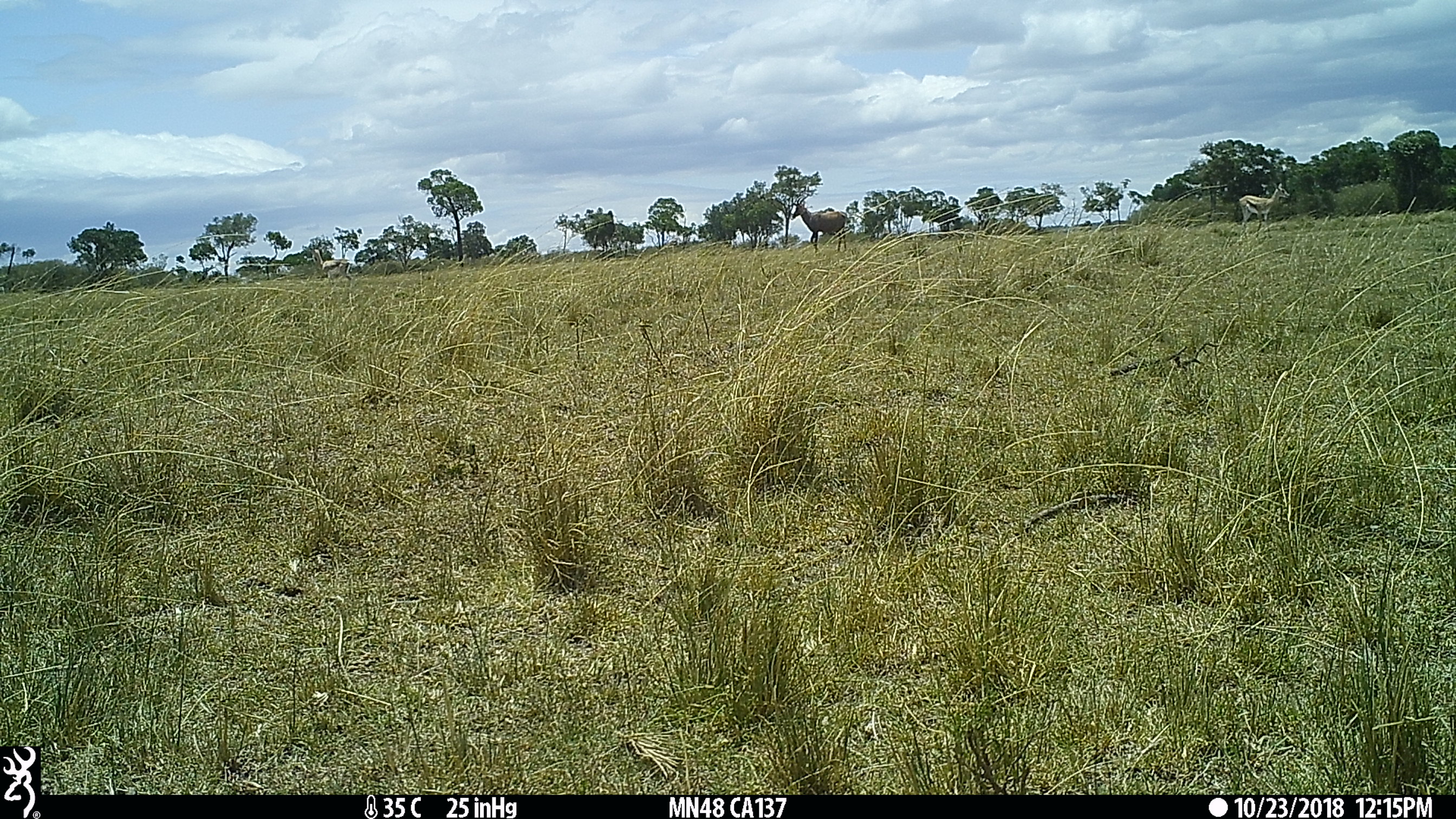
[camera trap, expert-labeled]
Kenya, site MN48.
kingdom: Animalia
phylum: Chordata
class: Mammalia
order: Artiodactyla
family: Bovidae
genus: Eudorcas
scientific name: Eudorcas thomsonii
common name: thomon's gazelle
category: gazelle thomsons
Gazelle thomsons (thomon's gazelle) (Eudorcas thomsonii).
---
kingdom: Animalia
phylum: Chordata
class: Mammalia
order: Artiodactyla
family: Bovidae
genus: Damaliscus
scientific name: Damaliscus lunatus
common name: topi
Topi (Damaliscus lunatus).